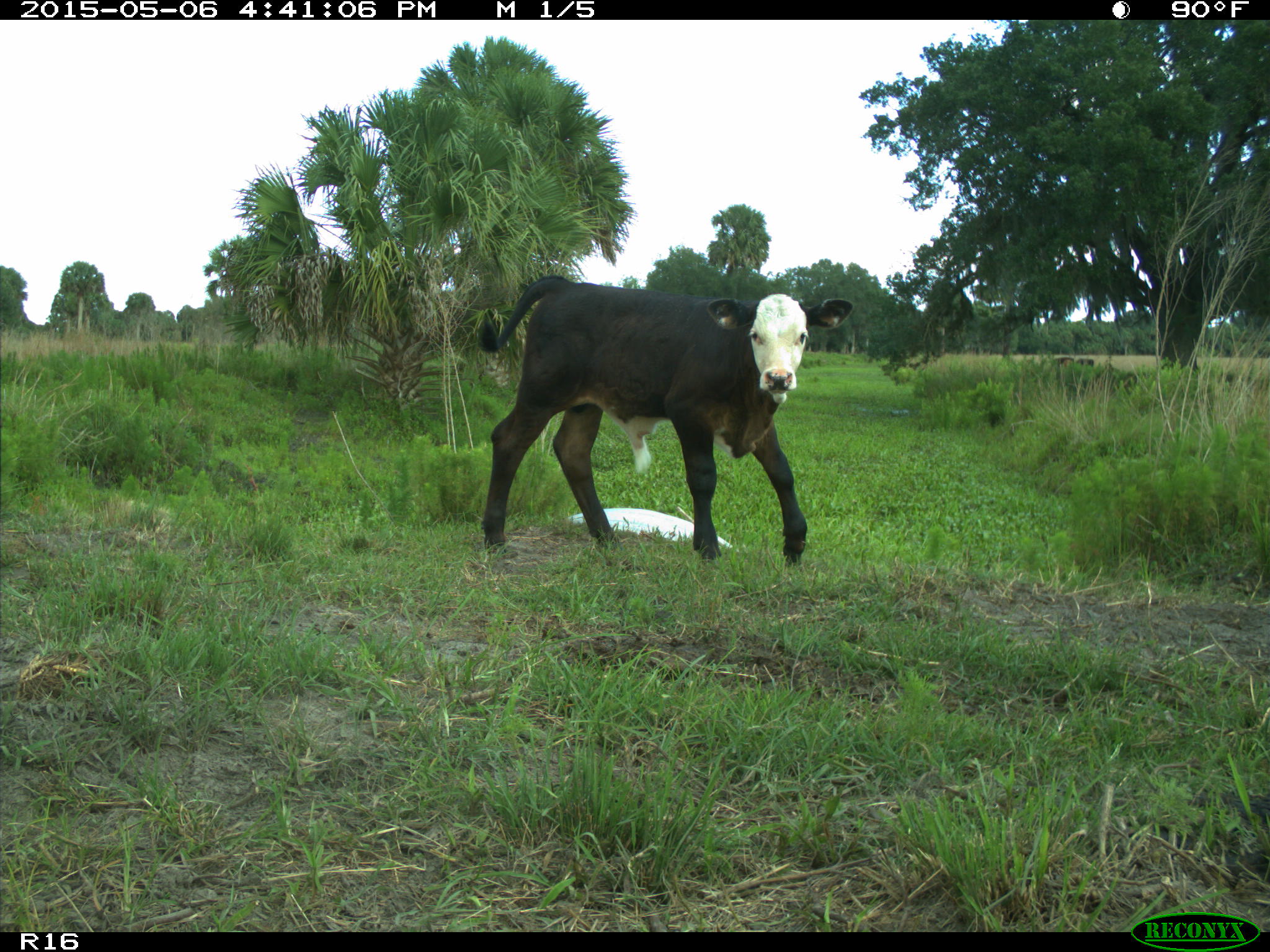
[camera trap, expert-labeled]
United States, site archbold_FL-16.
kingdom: Animalia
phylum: Chordata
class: Mammalia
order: Artiodactyla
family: Bovidae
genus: Bos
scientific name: Bos taurus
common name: domestic cow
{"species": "Bos taurus (domestic cow)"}